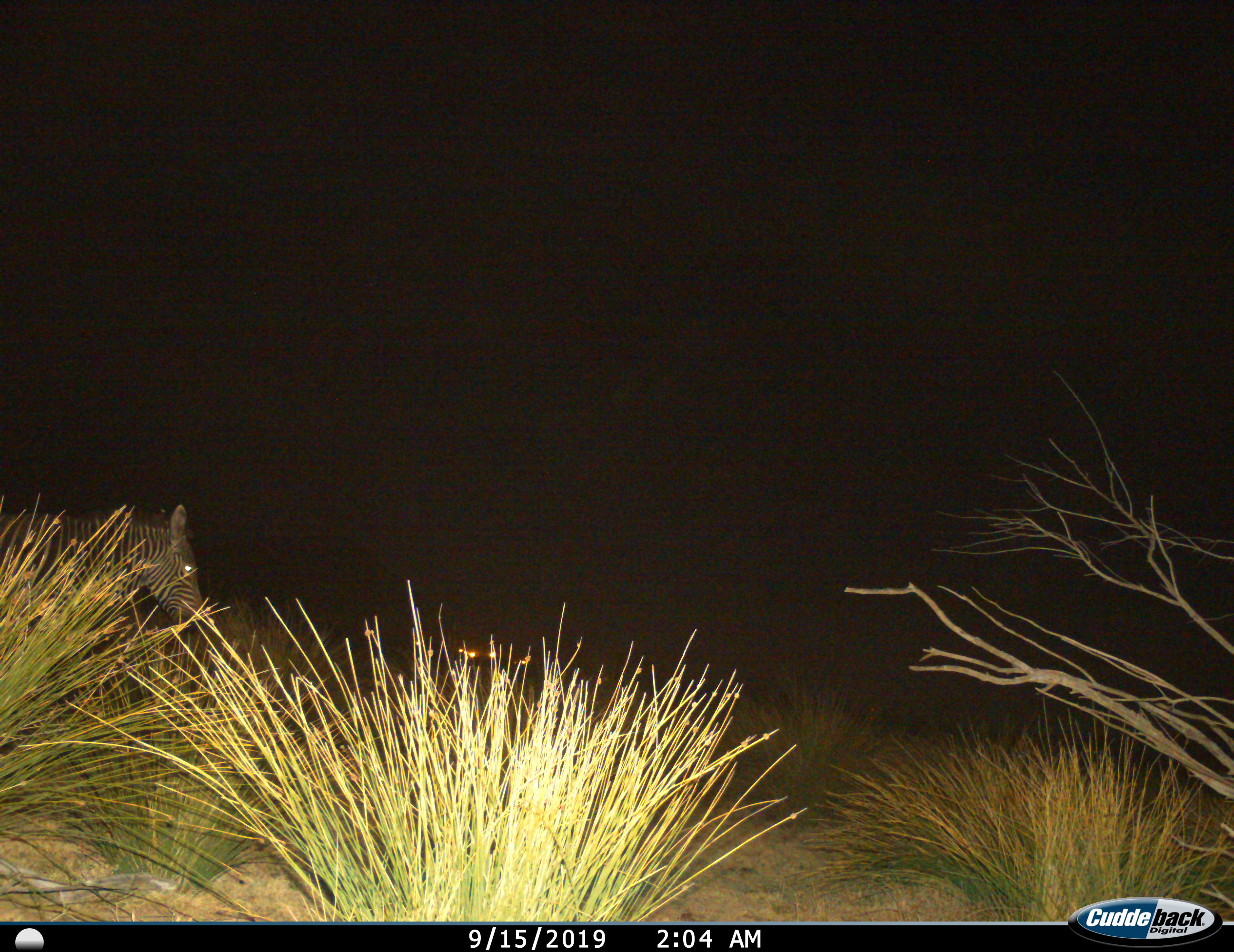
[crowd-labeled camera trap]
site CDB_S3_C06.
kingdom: Animalia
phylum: Chordata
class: Mammalia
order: Perissodactyla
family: Equidae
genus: Equus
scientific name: Equus zebra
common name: mountain zebra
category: zebramountain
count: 1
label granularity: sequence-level